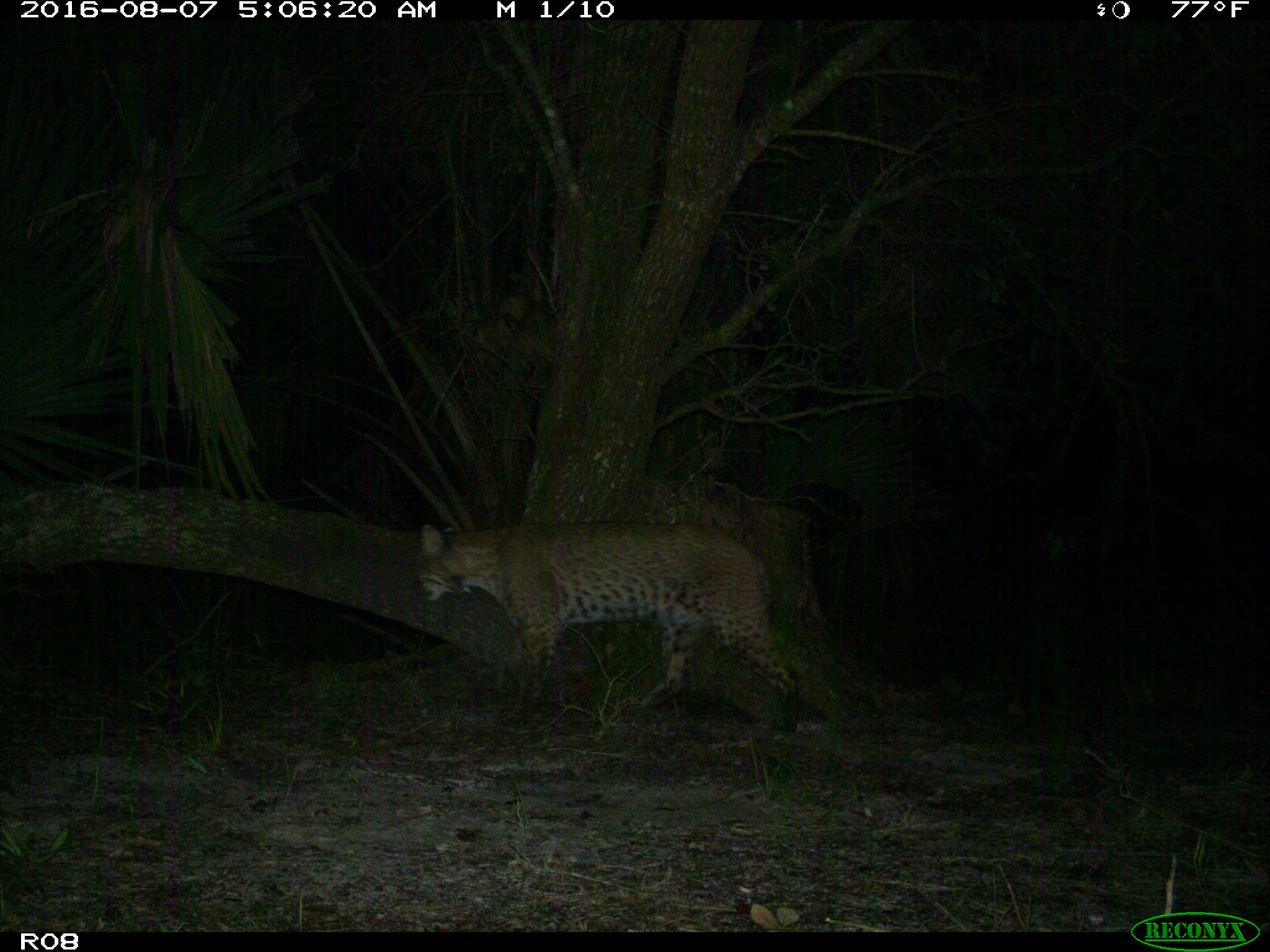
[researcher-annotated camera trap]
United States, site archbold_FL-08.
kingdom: Animalia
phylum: Chordata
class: Mammalia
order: Carnivora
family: Felidae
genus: Lynx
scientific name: Lynx rufus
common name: bobcat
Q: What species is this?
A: Lynx rufus (bobcat).